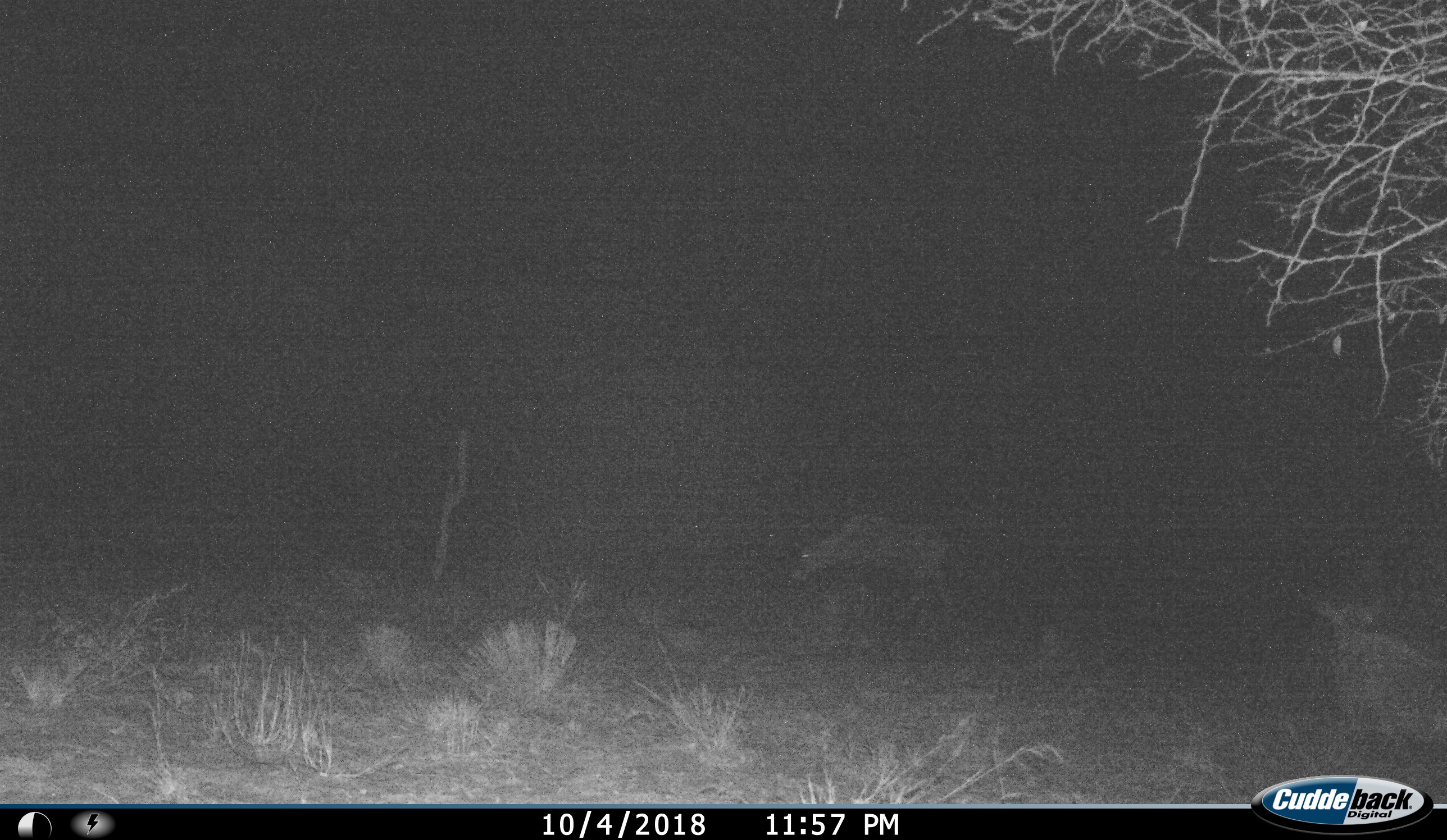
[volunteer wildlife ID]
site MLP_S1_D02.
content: unidentified animal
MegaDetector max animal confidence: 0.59